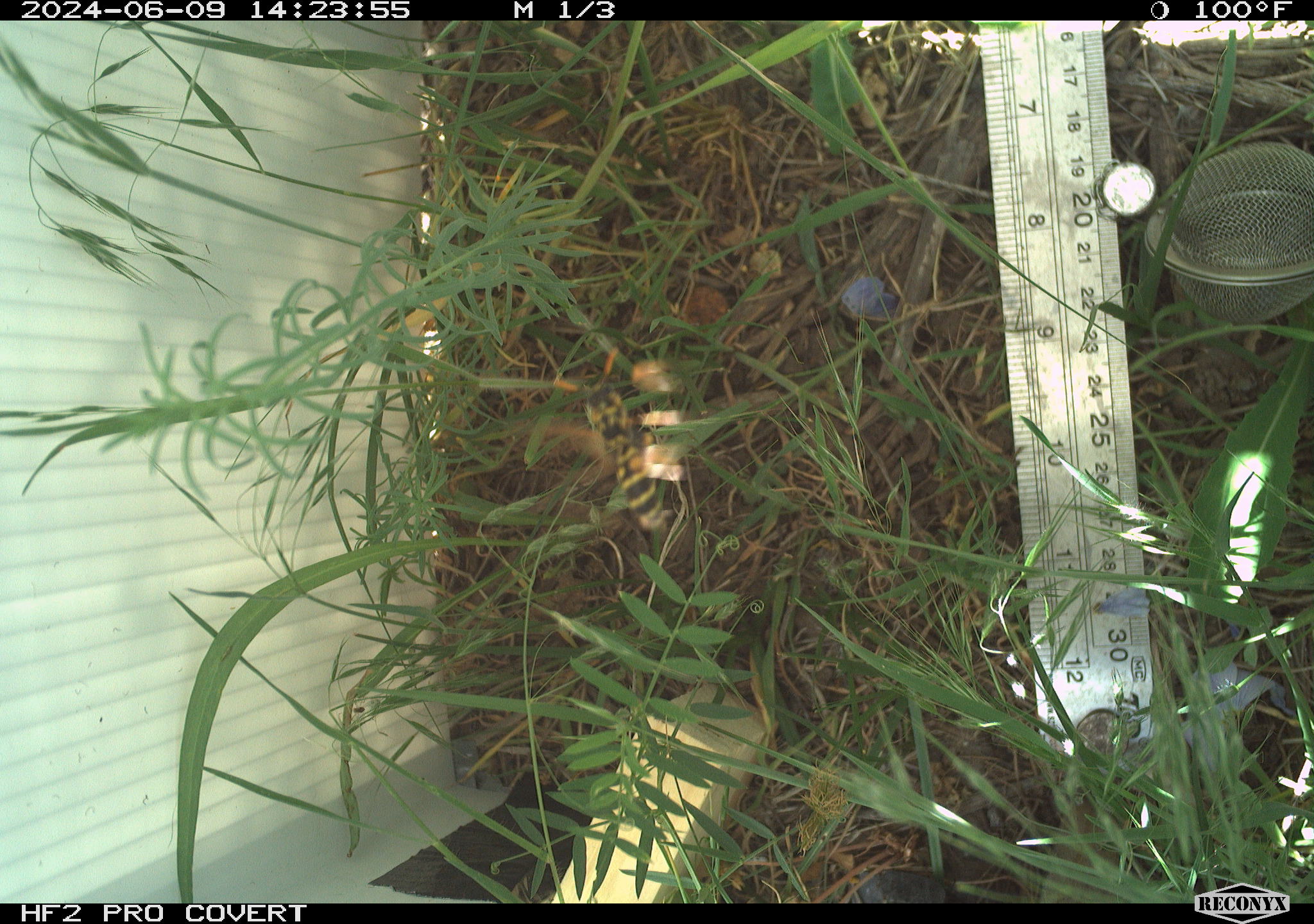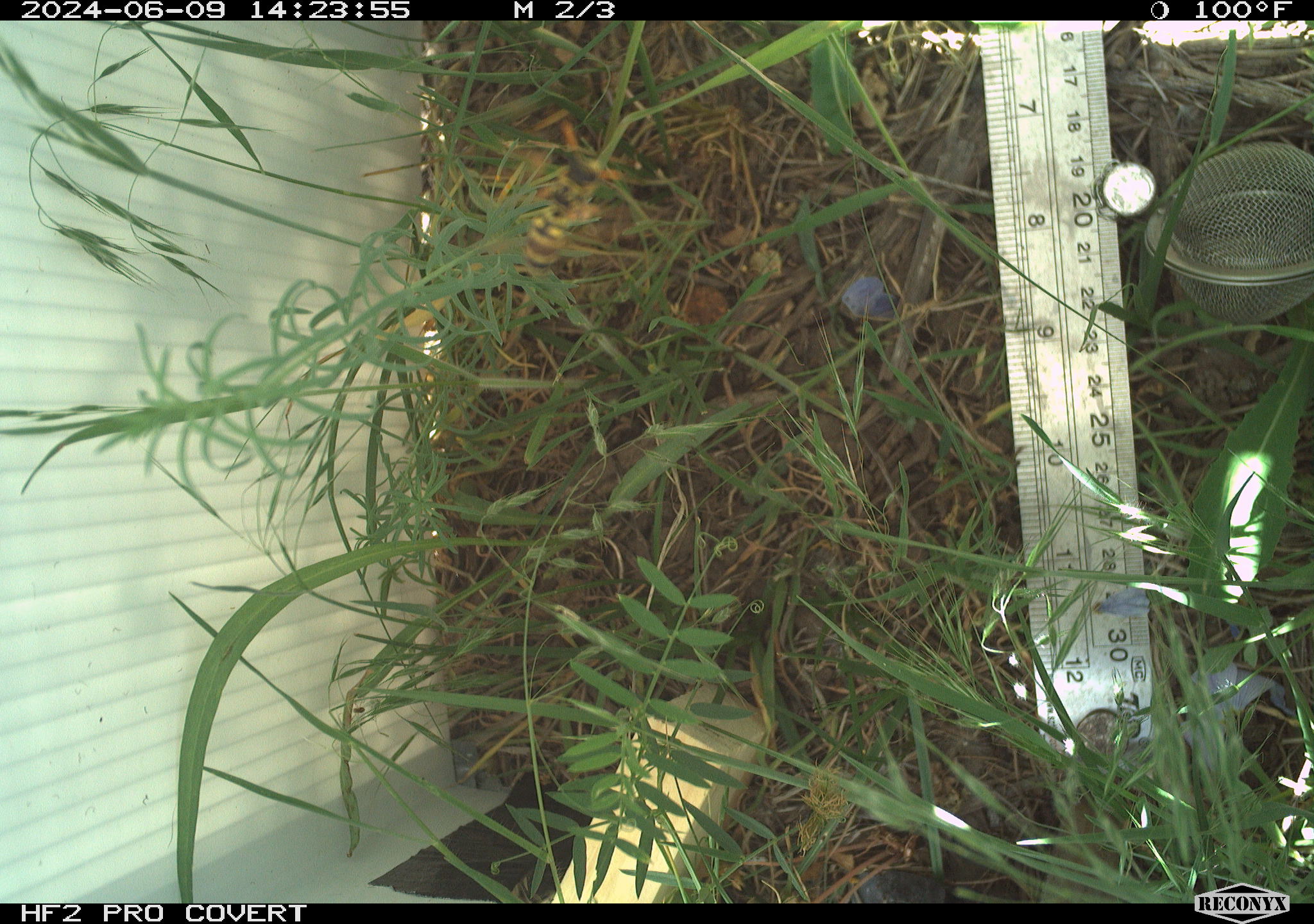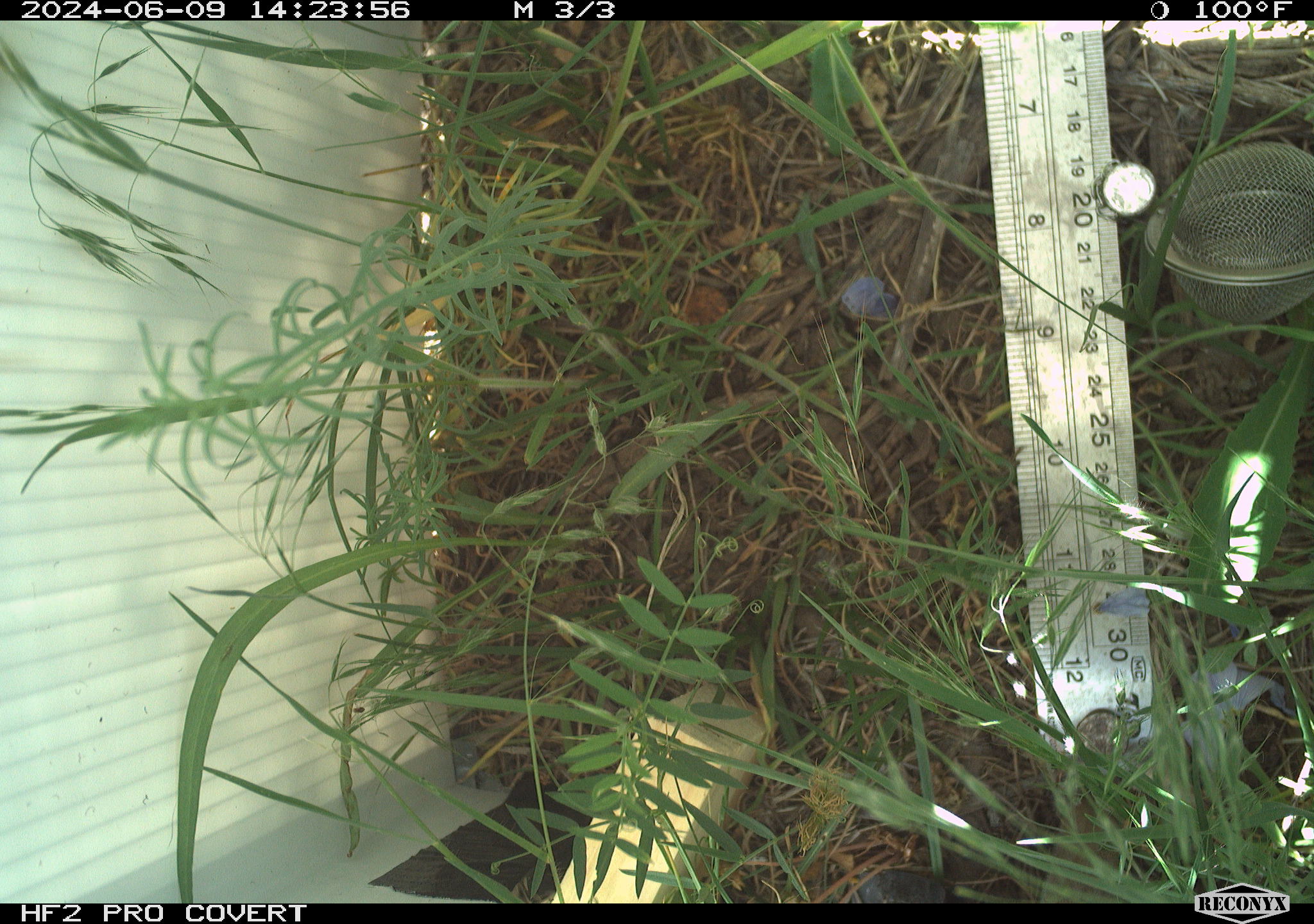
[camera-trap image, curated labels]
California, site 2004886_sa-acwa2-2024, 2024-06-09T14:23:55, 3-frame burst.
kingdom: Animalia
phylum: Arthropoda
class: Insecta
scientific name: Insecta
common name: insect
Insect (Insecta).